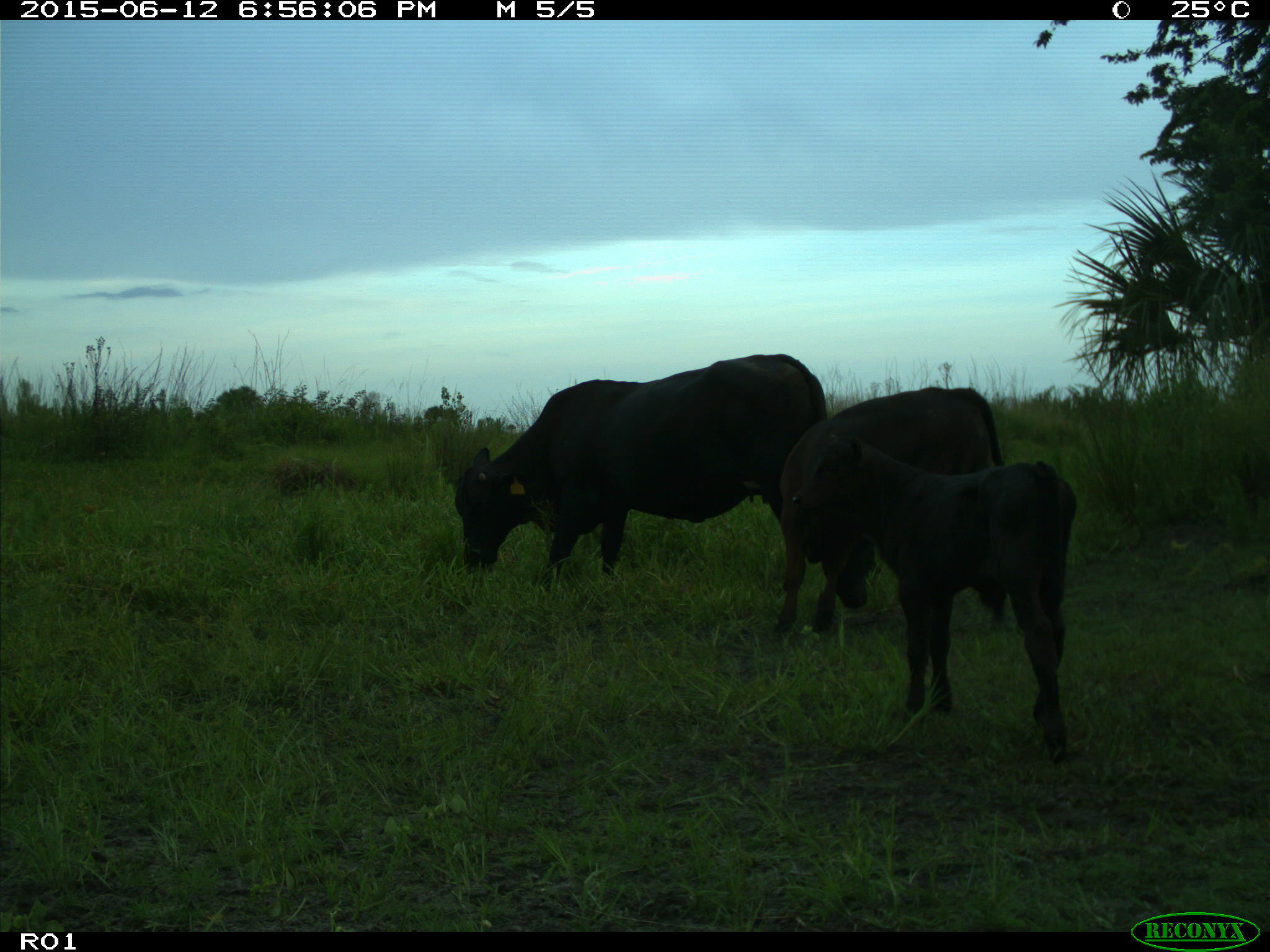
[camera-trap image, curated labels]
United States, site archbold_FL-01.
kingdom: Animalia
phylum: Chordata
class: Mammalia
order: Artiodactyla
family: Bovidae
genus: Bos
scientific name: Bos taurus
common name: domestic cow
Bos taurus (domestic cow).